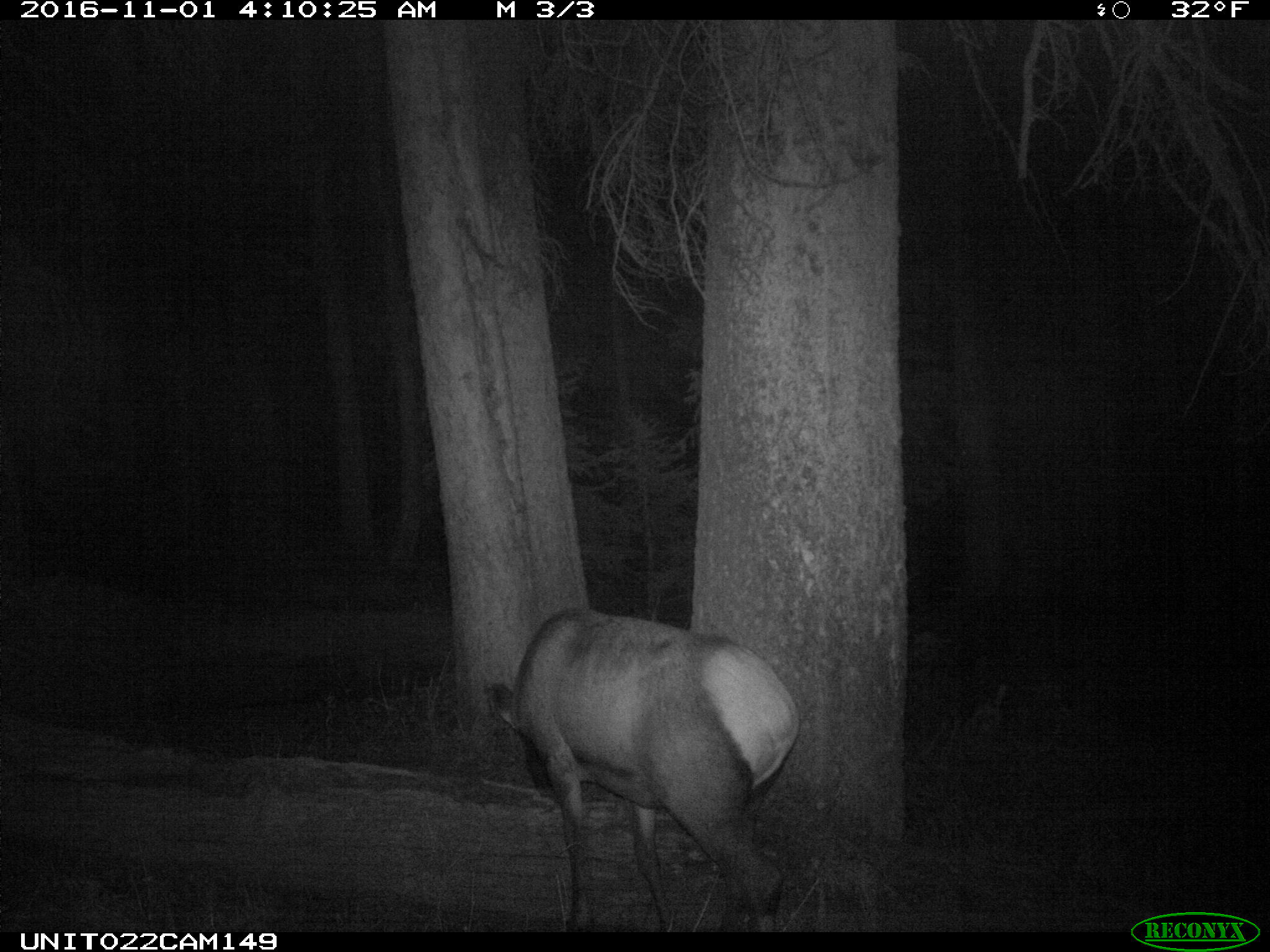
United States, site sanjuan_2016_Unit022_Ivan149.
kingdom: Animalia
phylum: Chordata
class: Mammalia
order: Artiodactyla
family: Cervidae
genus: Cervus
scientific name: Cervus elaphus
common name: red deer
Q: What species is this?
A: Cervus elaphus (red deer).